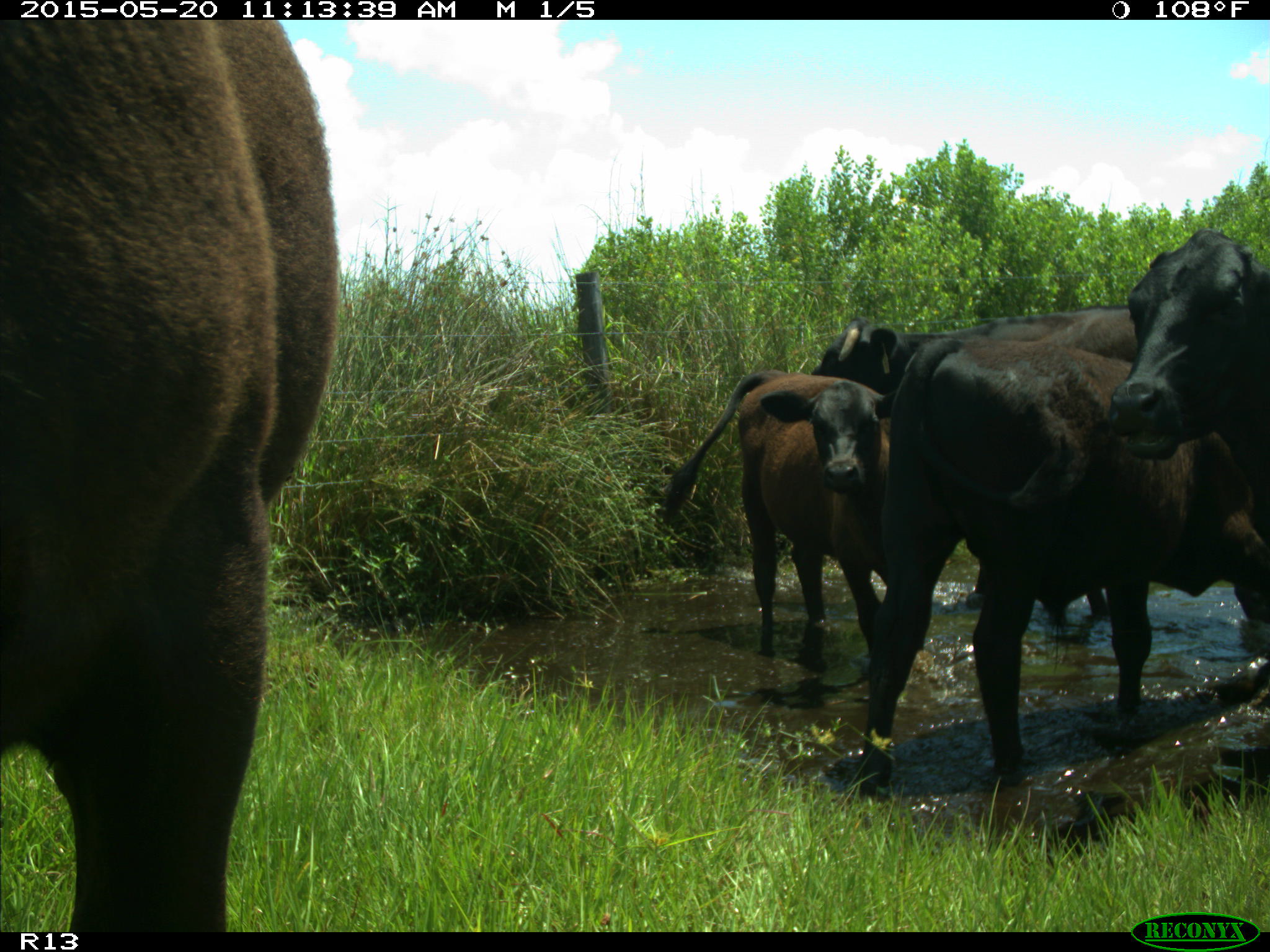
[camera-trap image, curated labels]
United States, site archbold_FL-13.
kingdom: Animalia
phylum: Chordata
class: Mammalia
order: Artiodactyla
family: Bovidae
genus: Bos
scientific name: Bos taurus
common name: domestic cow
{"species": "Bos taurus (domestic cow)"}